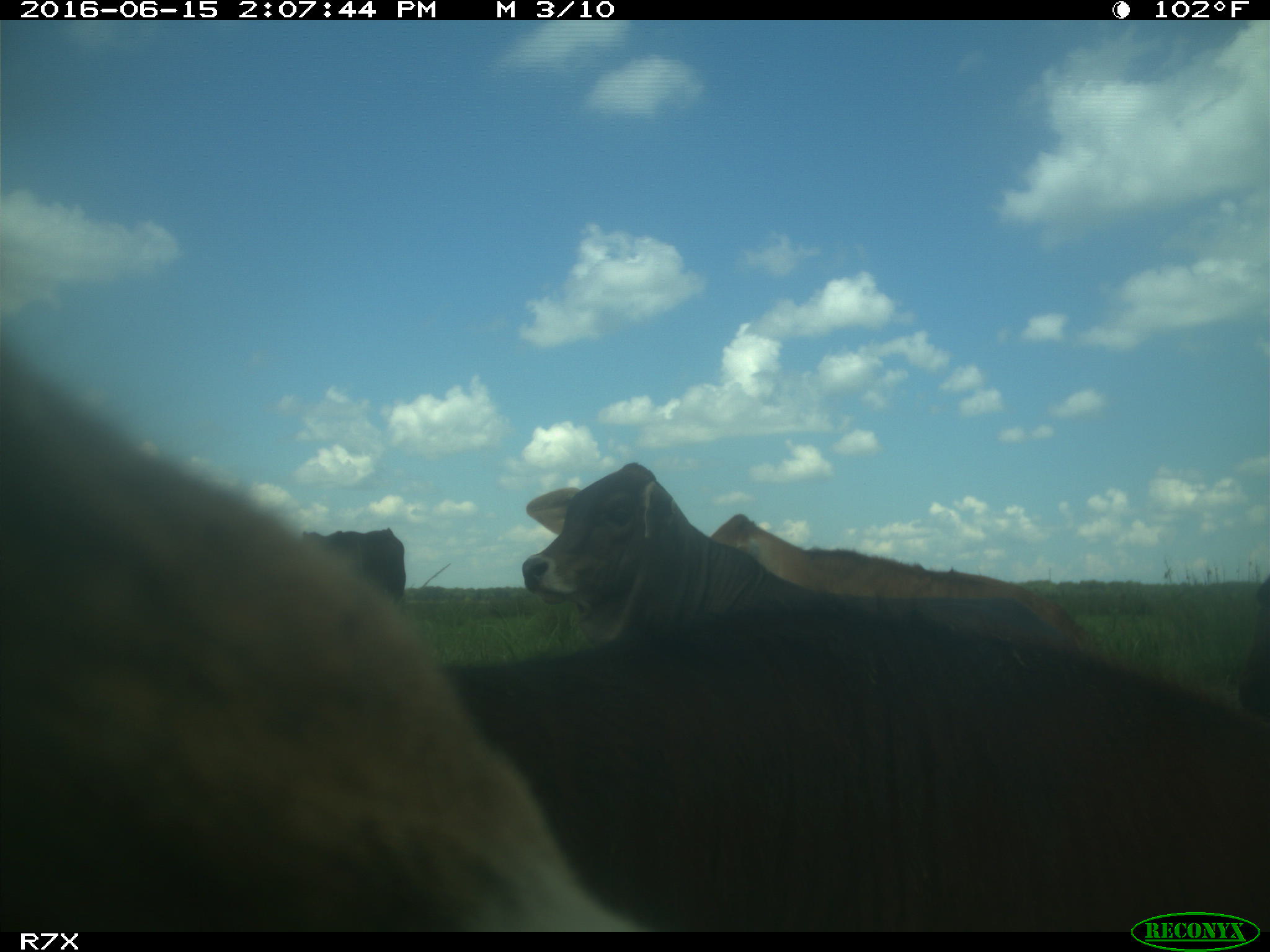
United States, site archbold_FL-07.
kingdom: Animalia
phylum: Chordata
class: Mammalia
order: Artiodactyla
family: Bovidae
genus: Bos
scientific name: Bos taurus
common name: domestic cow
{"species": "Bos taurus (domestic cow)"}